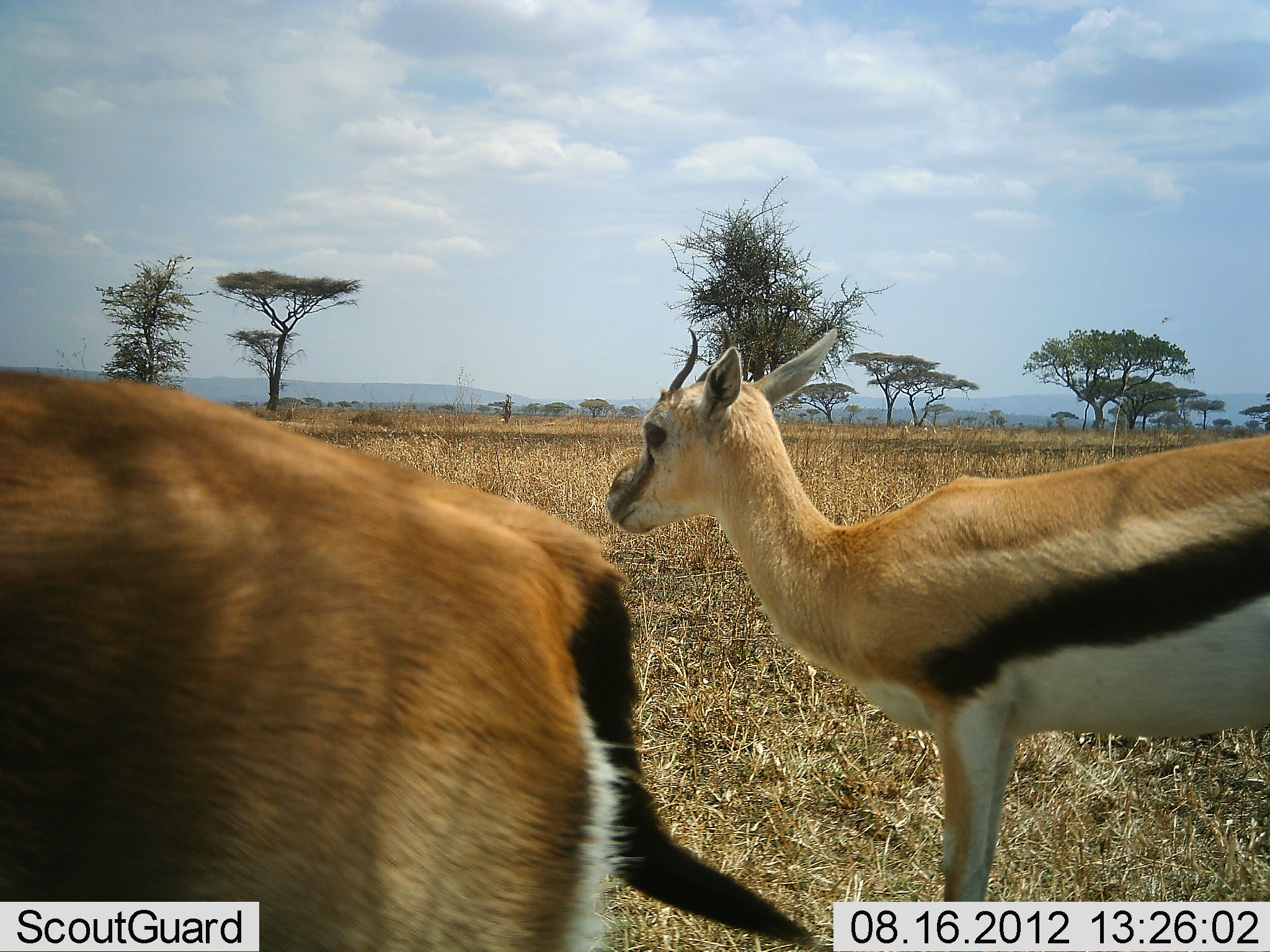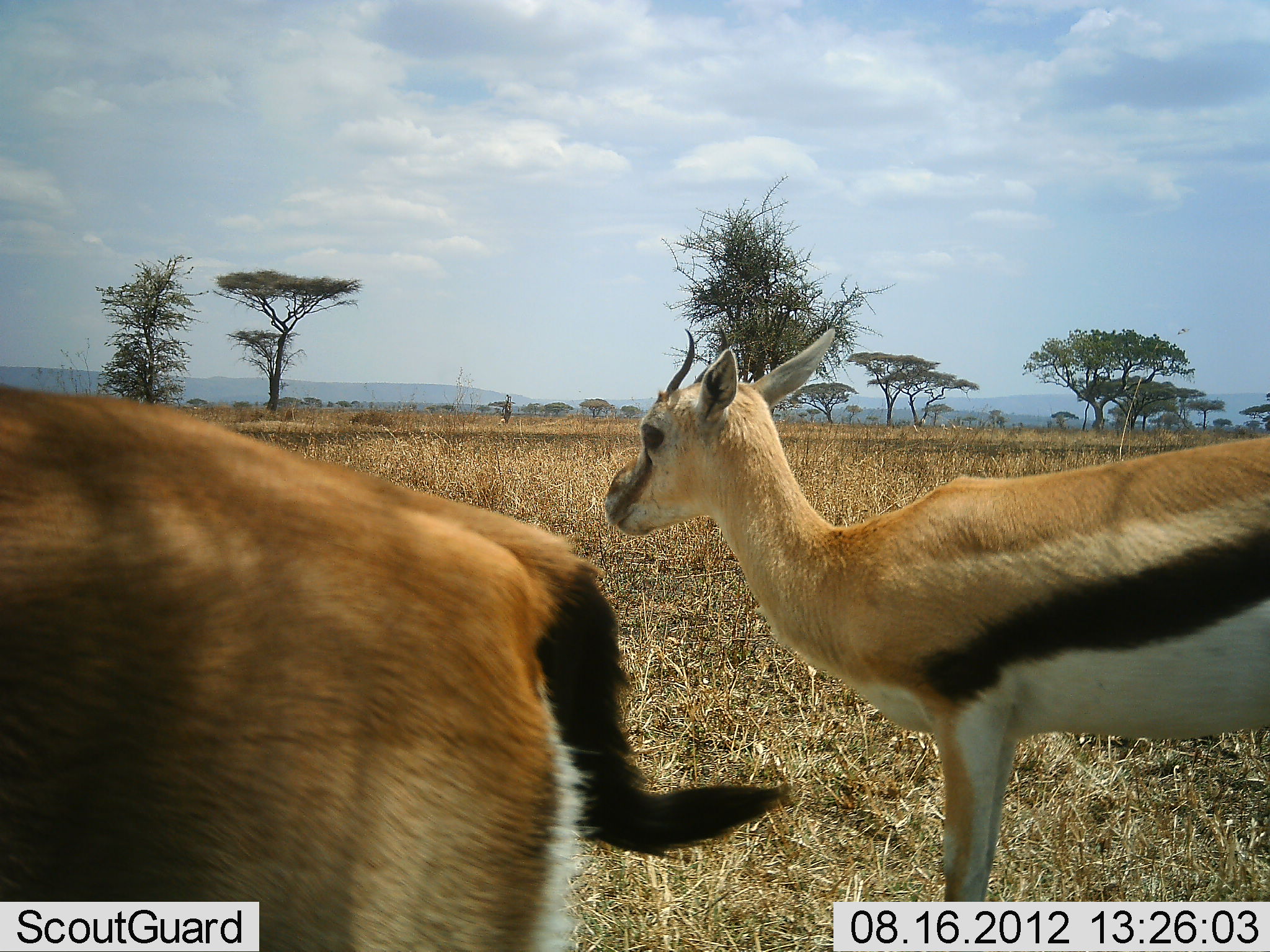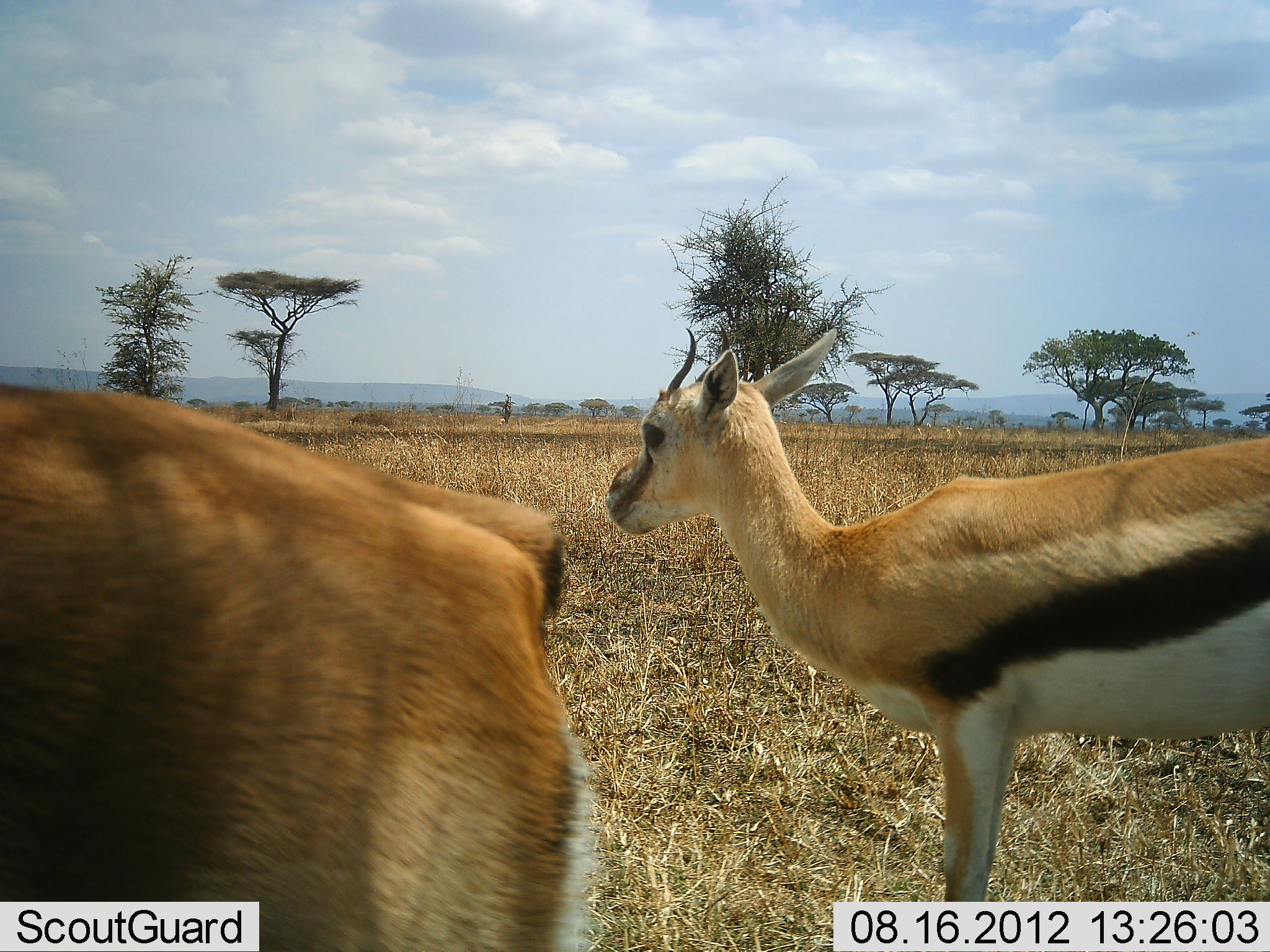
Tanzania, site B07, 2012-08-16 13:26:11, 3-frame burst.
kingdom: Animalia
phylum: Chordata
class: Mammalia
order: Artiodactyla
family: Bovidae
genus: Eudorcas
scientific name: Eudorcas thomsonii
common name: thomson's gazelle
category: gazellethomsons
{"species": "gazellethomsons (thomson's gazelle) (Eudorcas thomsonii)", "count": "2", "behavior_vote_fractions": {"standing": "100%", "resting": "0%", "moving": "0%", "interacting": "0%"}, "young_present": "10%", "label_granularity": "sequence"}